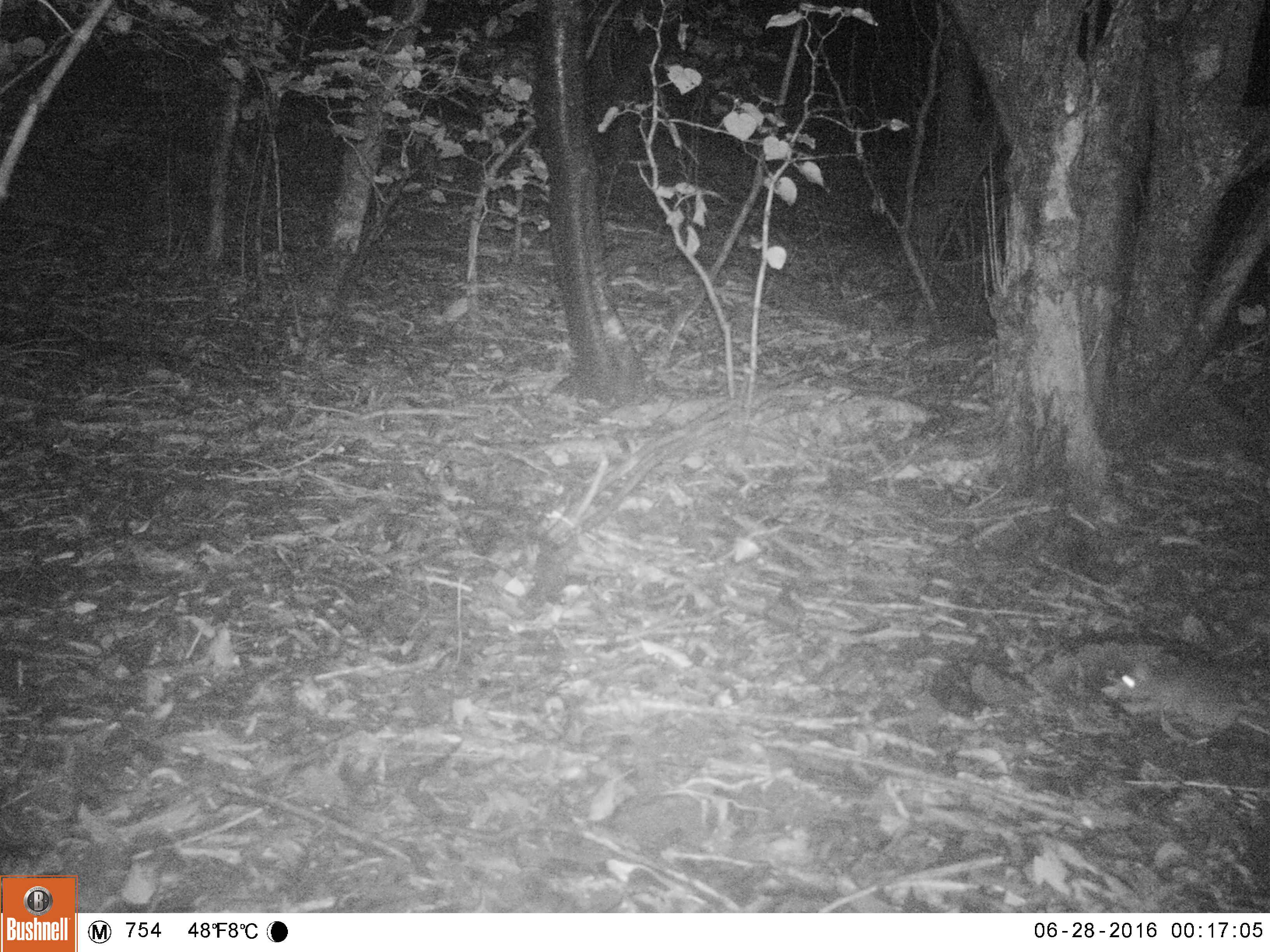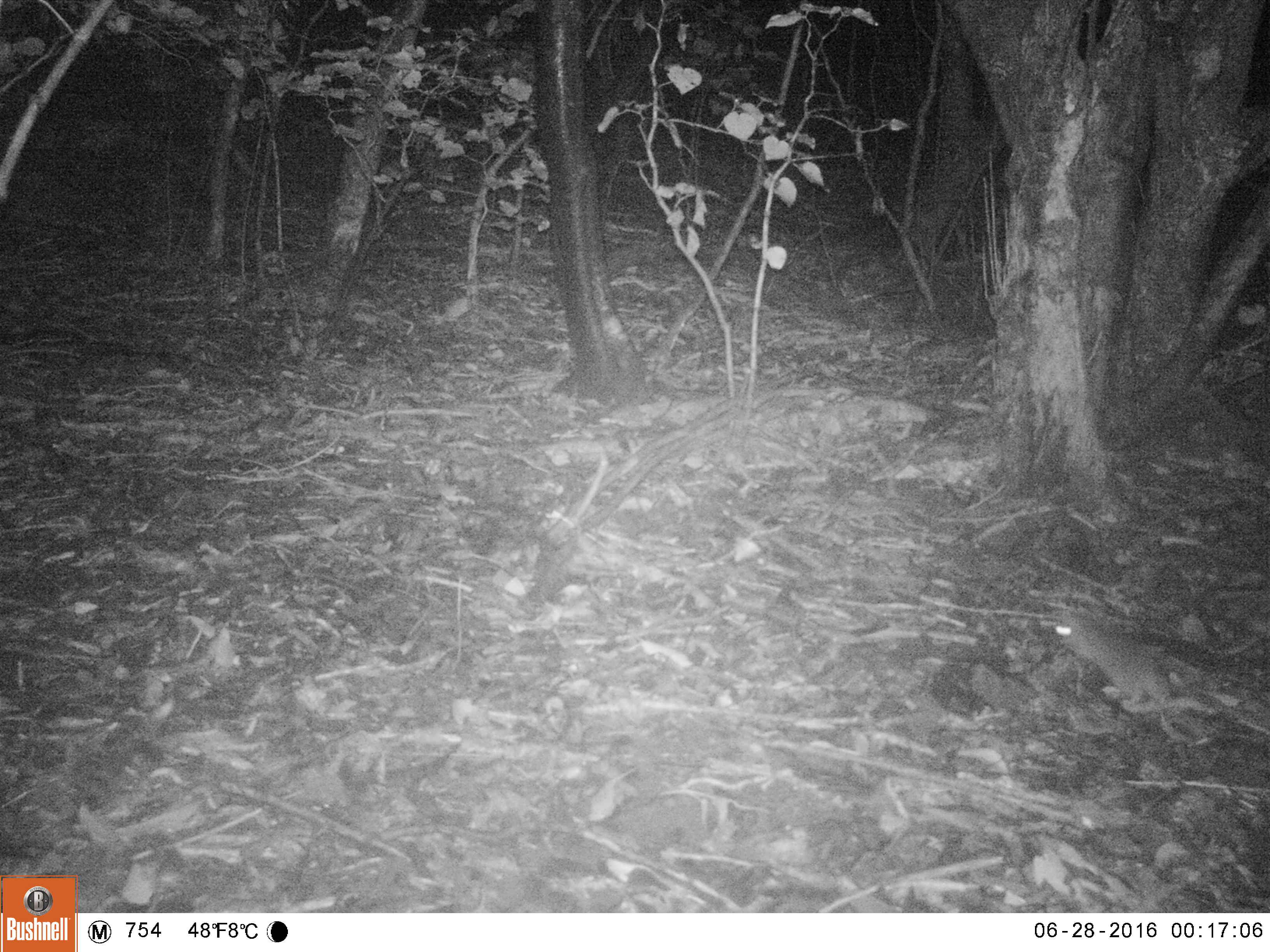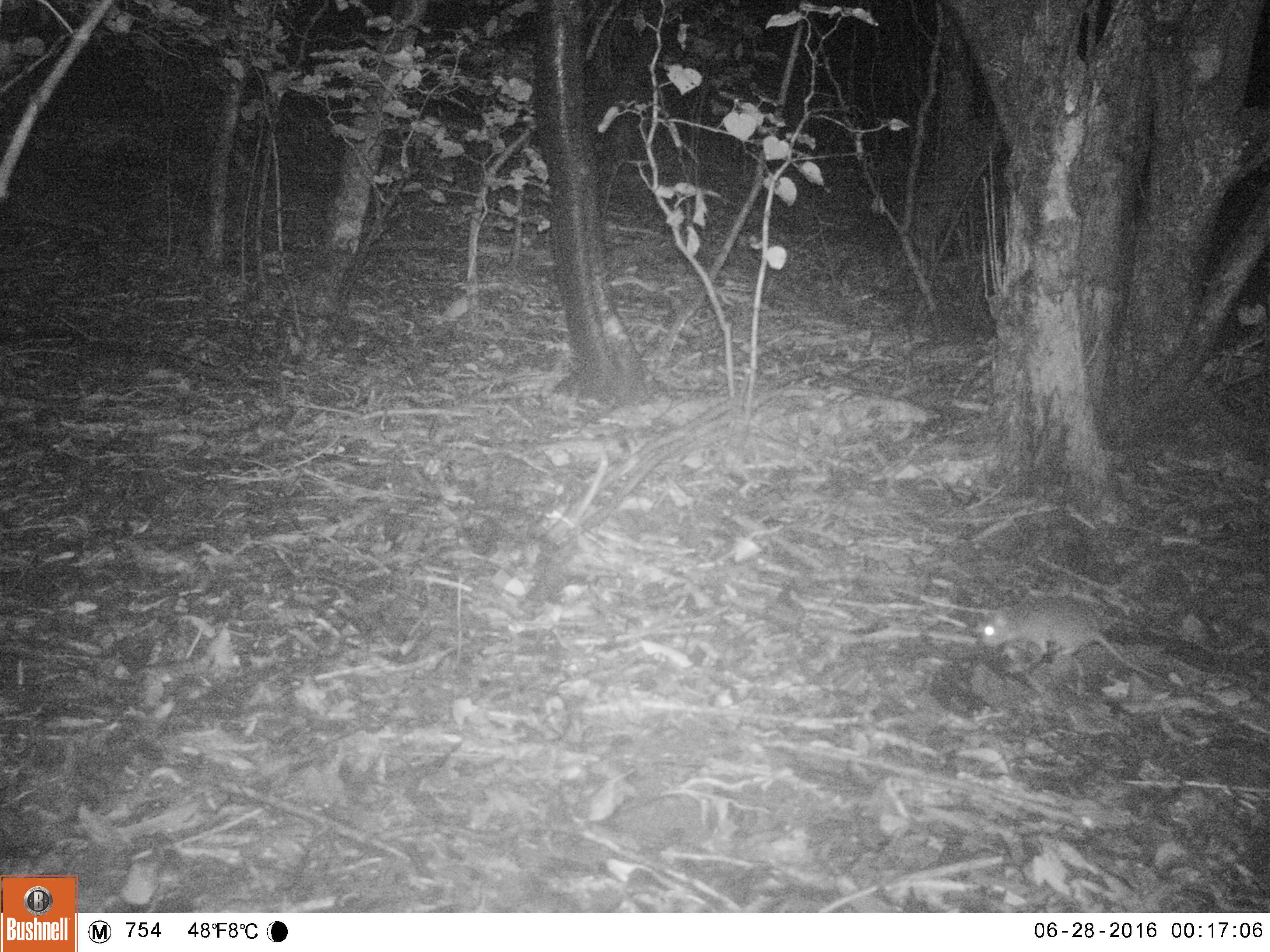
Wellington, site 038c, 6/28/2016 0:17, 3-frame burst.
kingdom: Animalia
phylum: Chordata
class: Mammalia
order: Rodentia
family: Muridae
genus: Rattus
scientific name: Rattus rattus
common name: ship rat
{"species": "ship rat (Rattus rattus)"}